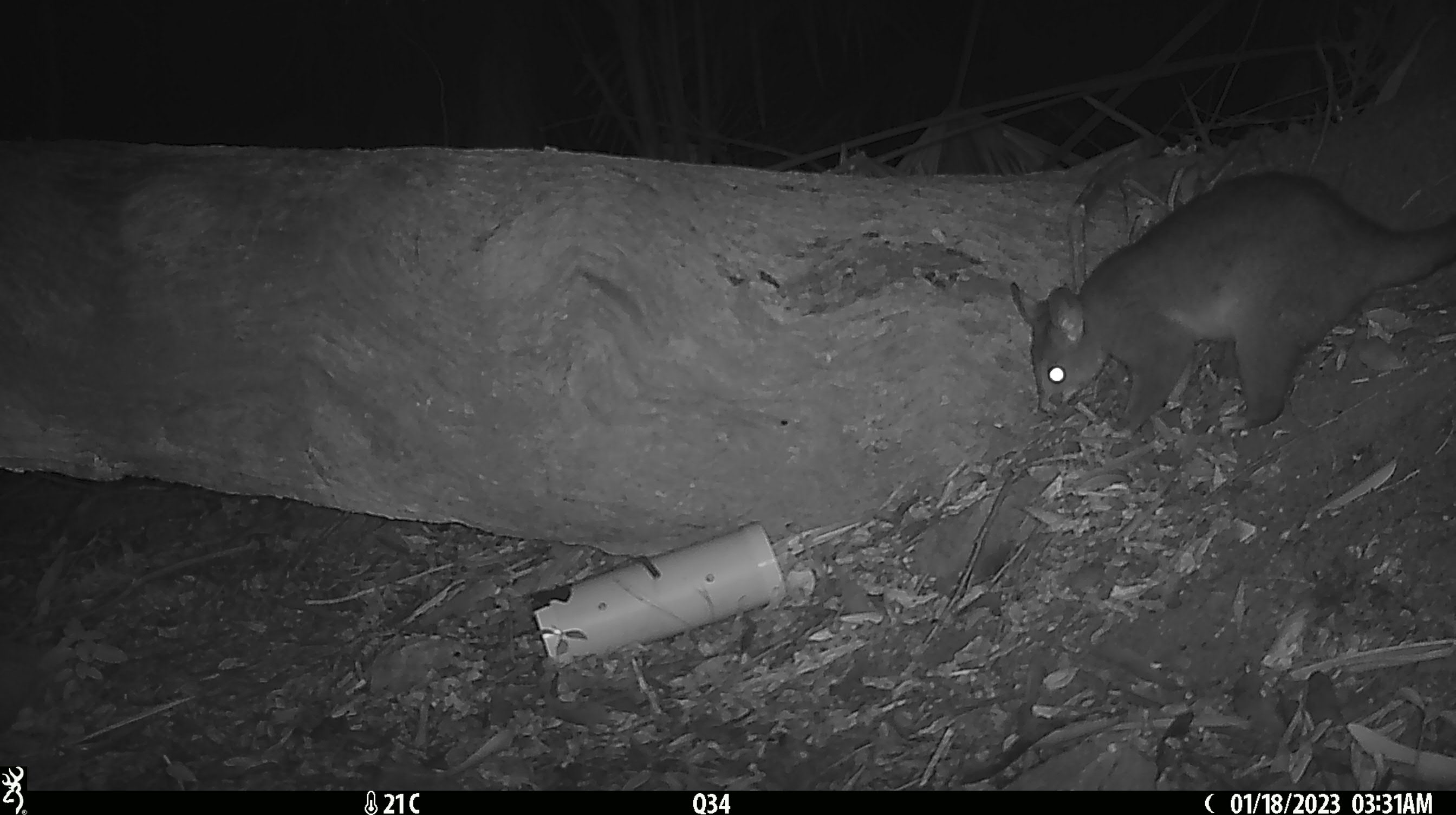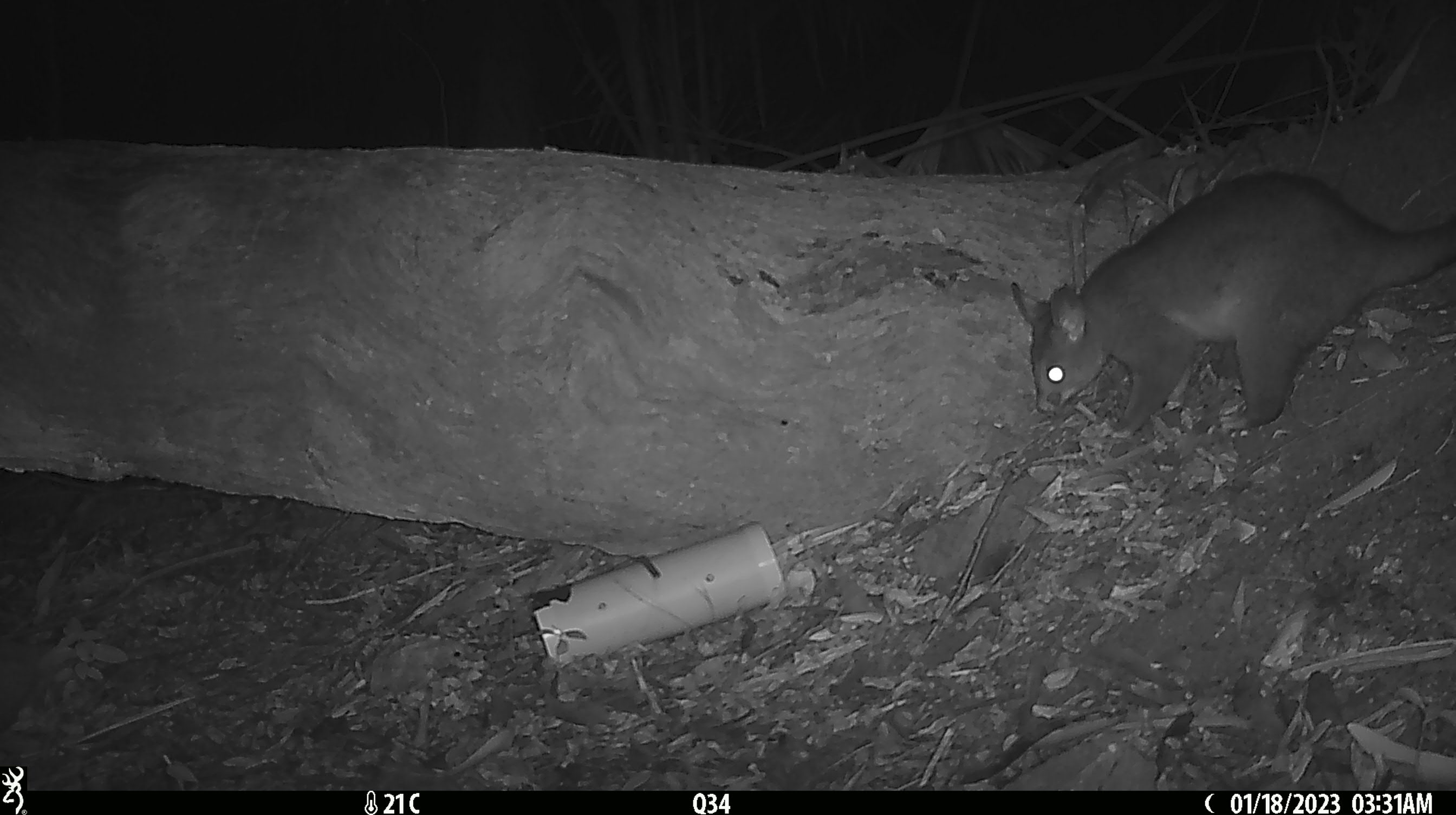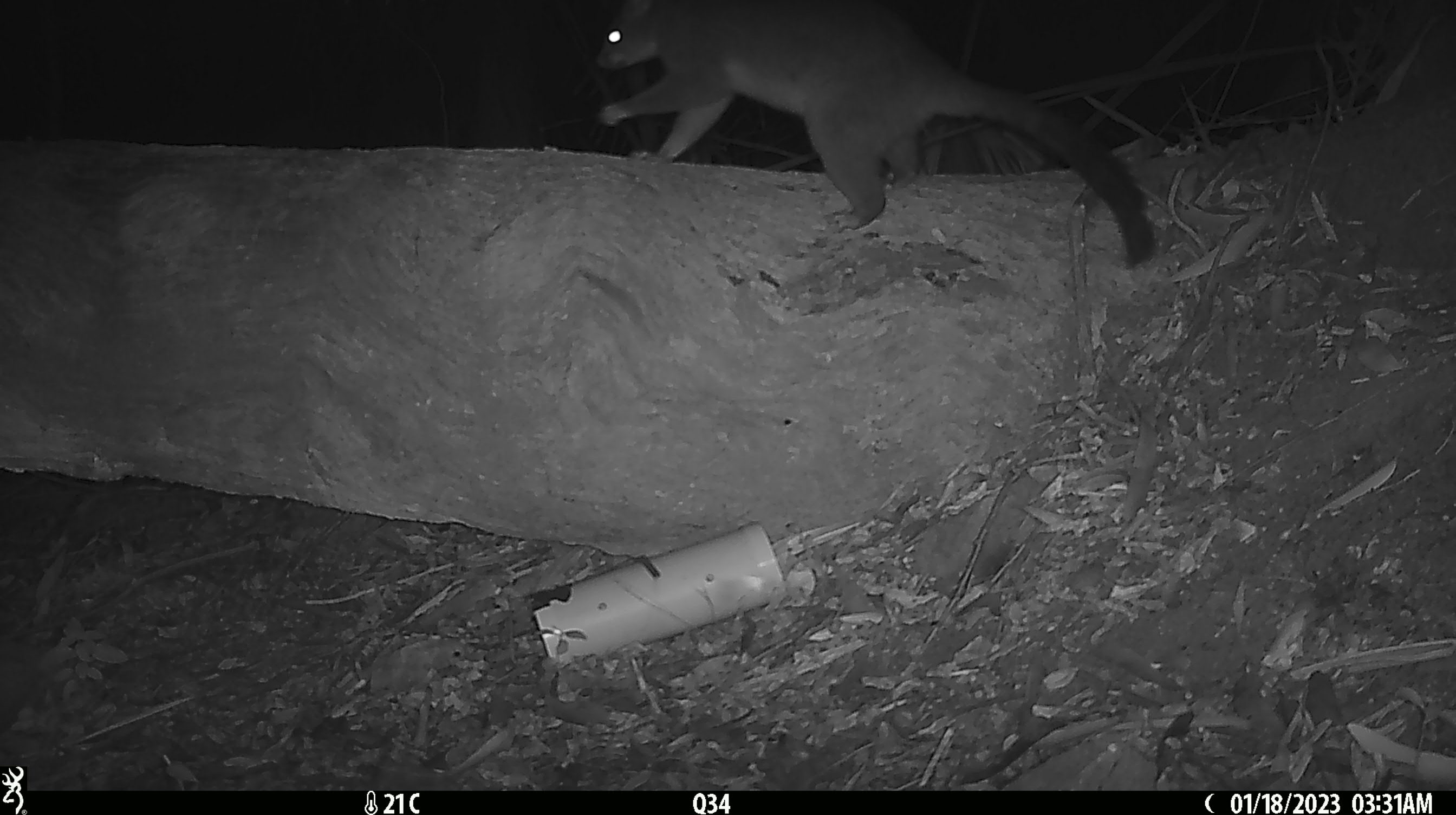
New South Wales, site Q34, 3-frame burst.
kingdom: Animalia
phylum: Chordata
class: Mammalia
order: Diprotodontia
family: Phalangeridae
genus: Trichosurus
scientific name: Trichosurus vulpecula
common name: common brushtail possum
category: possum